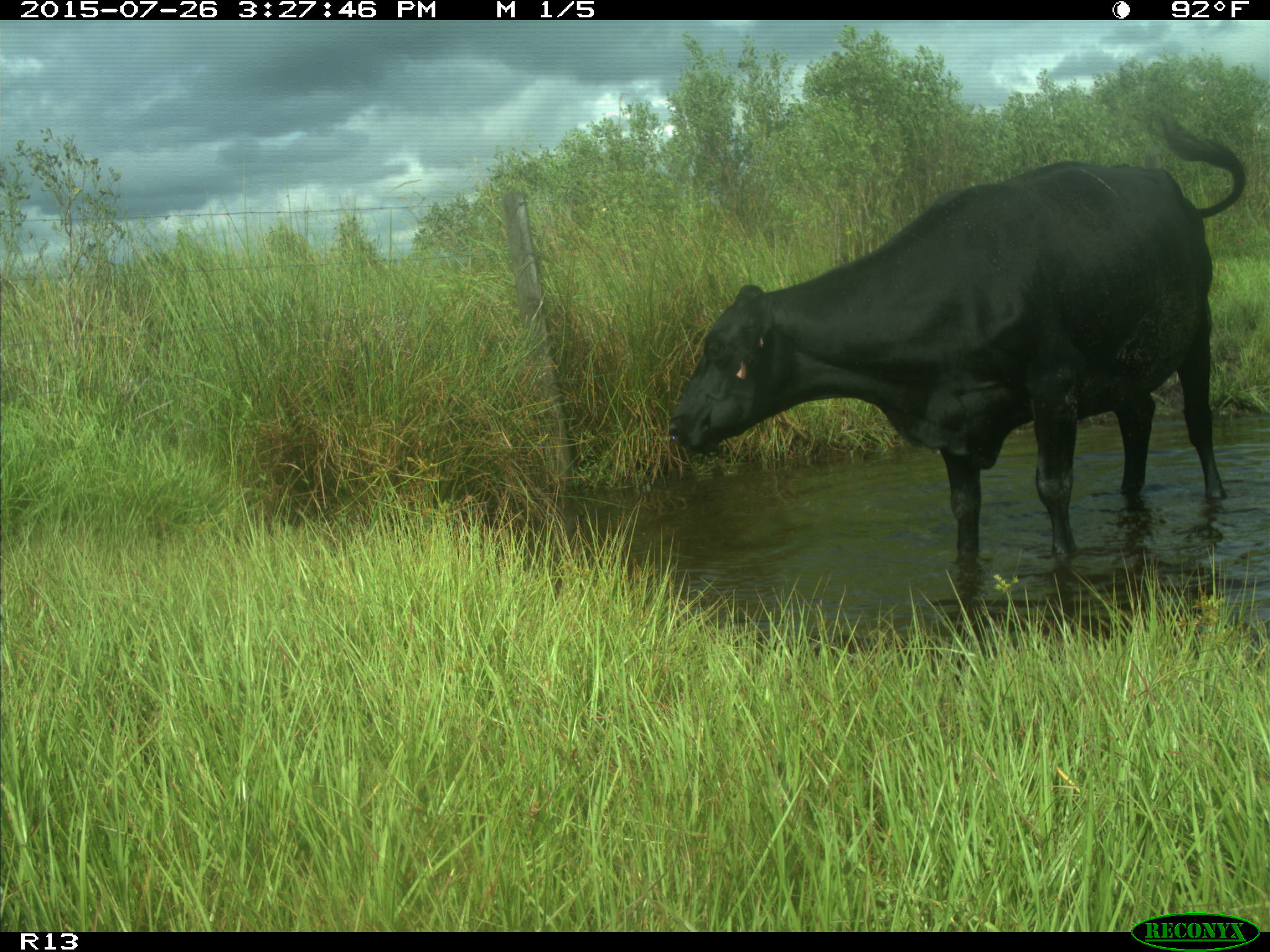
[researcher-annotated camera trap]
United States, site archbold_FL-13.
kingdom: Animalia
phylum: Chordata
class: Mammalia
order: Artiodactyla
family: Bovidae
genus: Bos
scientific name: Bos taurus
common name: domestic cow